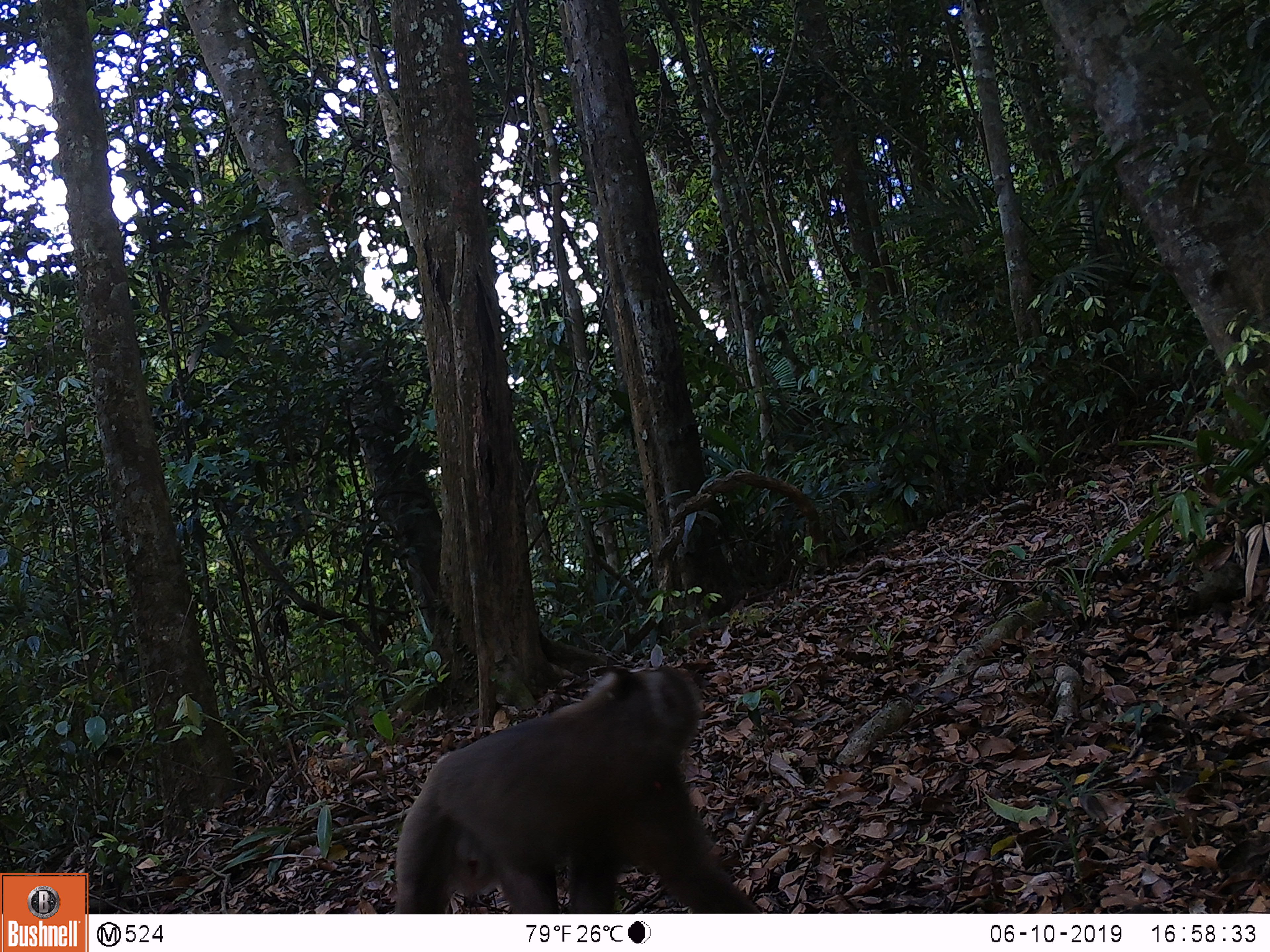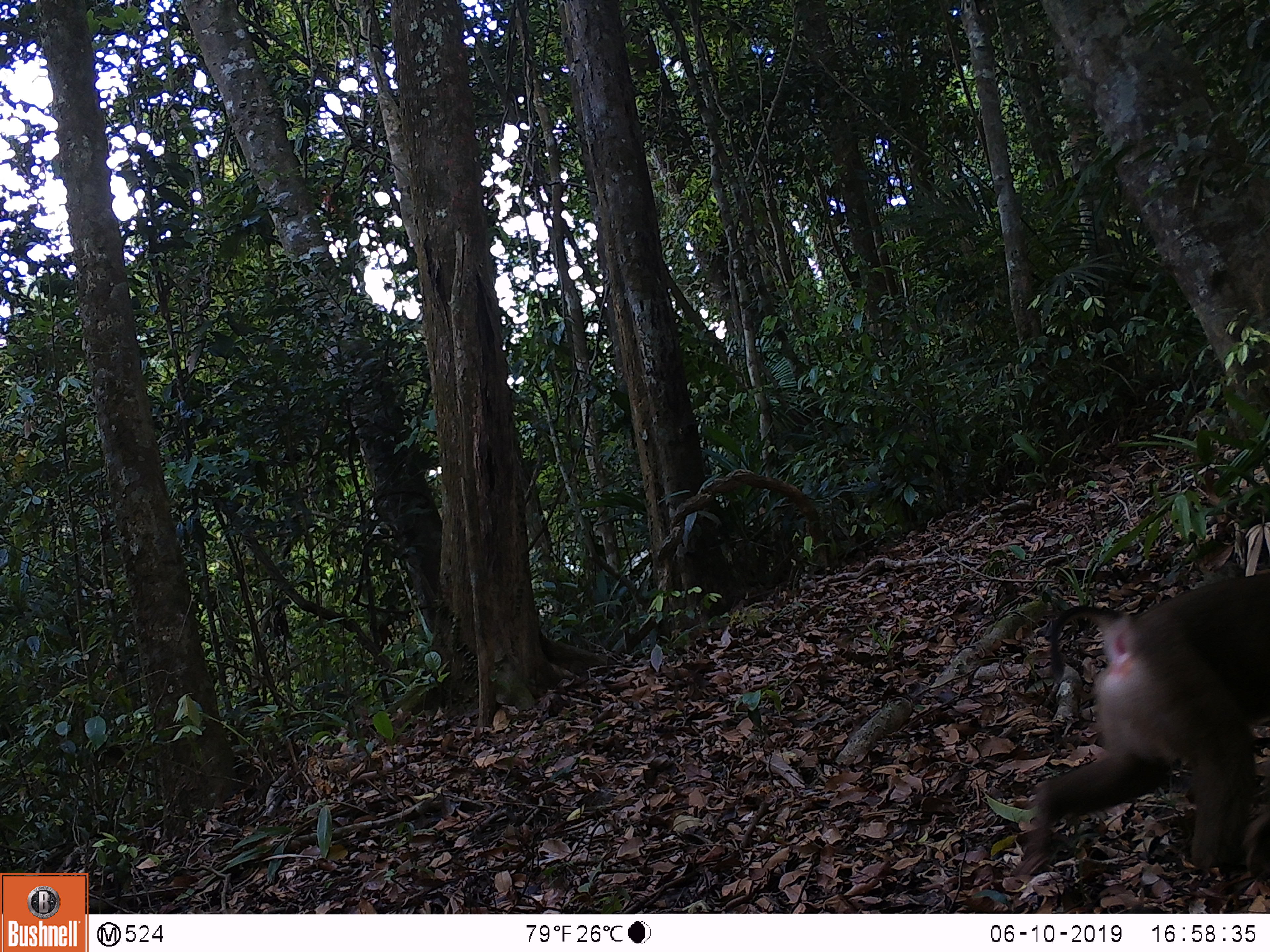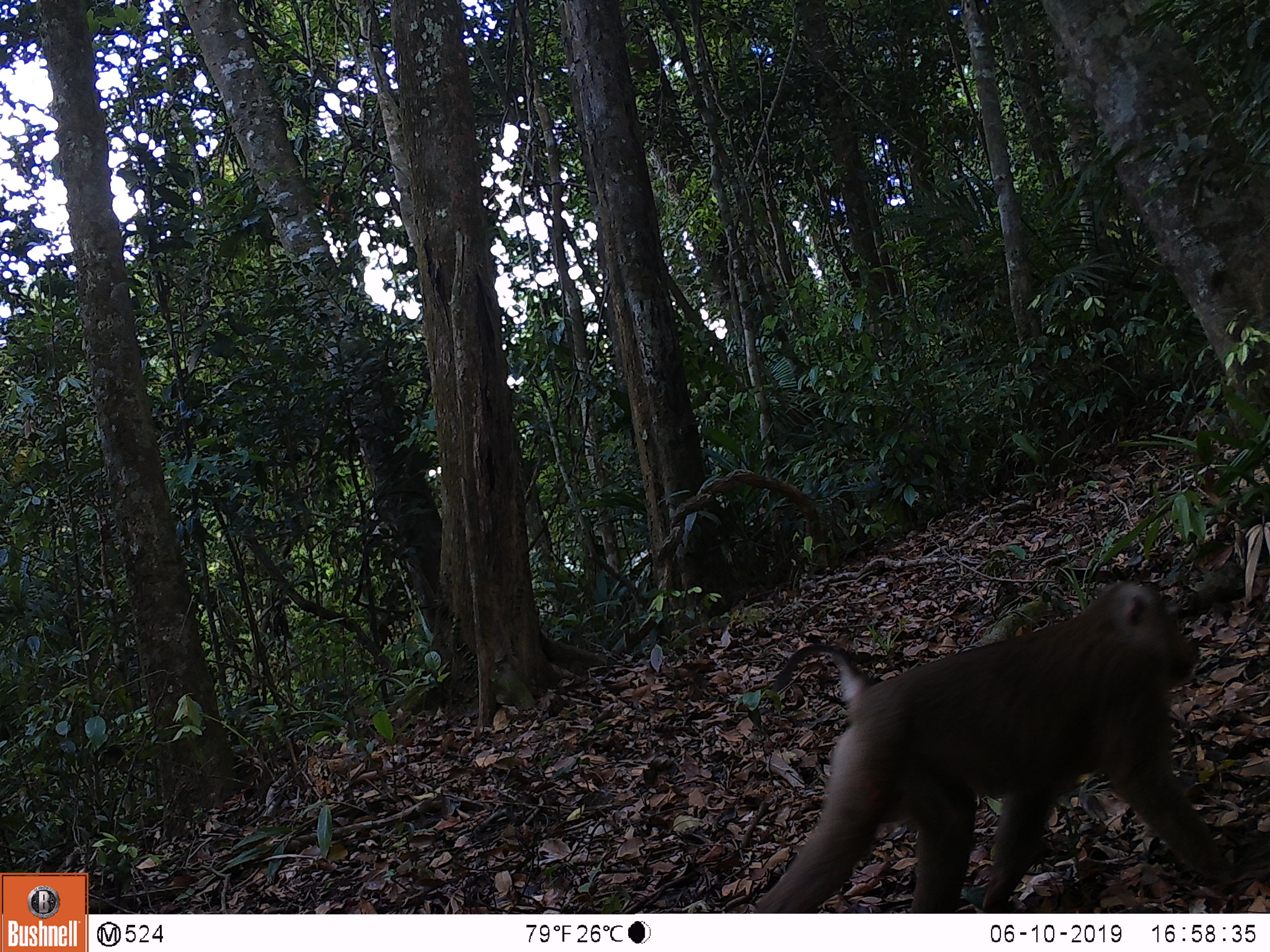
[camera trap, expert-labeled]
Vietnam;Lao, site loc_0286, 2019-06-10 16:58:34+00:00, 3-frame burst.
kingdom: Animalia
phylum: Chordata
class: Mammalia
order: Primates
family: Cercopithecidae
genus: Macaca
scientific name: Macaca nemestrina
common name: pig-tailed macaque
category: pig tailed macaque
Pig tailed macaque (pig-tailed macaque) (Macaca nemestrina). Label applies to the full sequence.